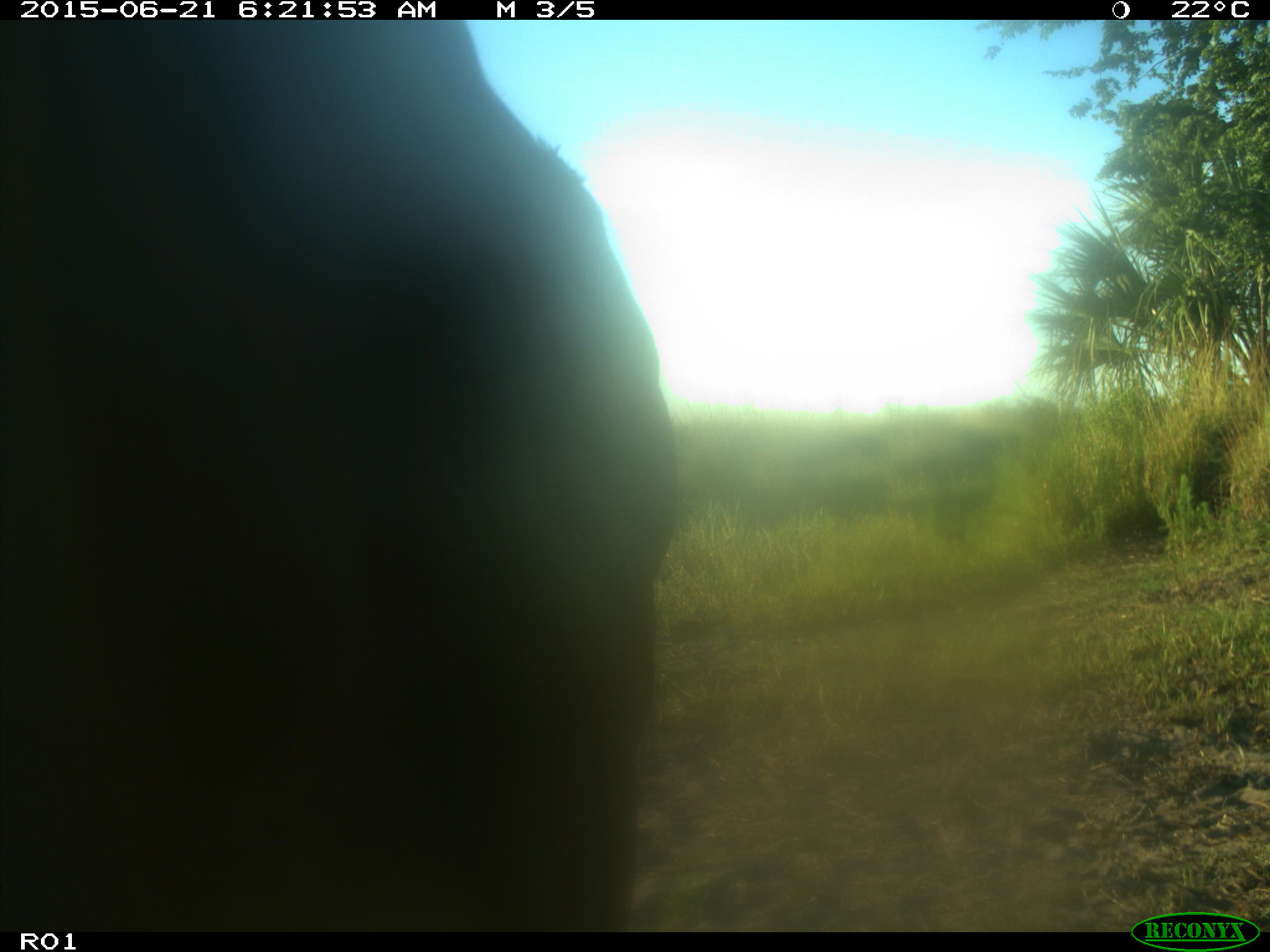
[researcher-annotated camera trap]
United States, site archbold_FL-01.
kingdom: Animalia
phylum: Chordata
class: Mammalia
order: Artiodactyla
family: Bovidae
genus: Bos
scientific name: Bos taurus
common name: domestic cow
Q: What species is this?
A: Bos taurus (domestic cow).